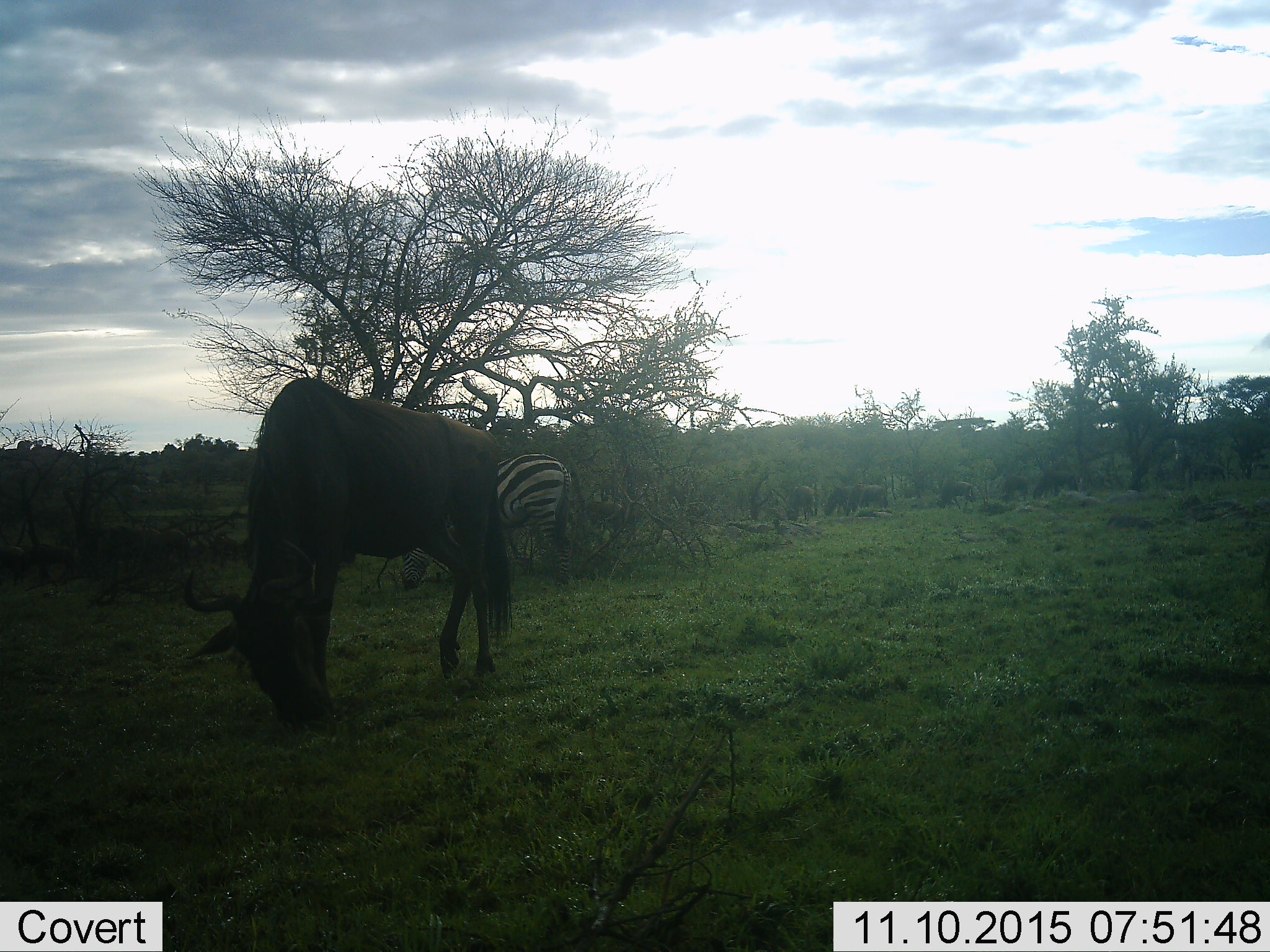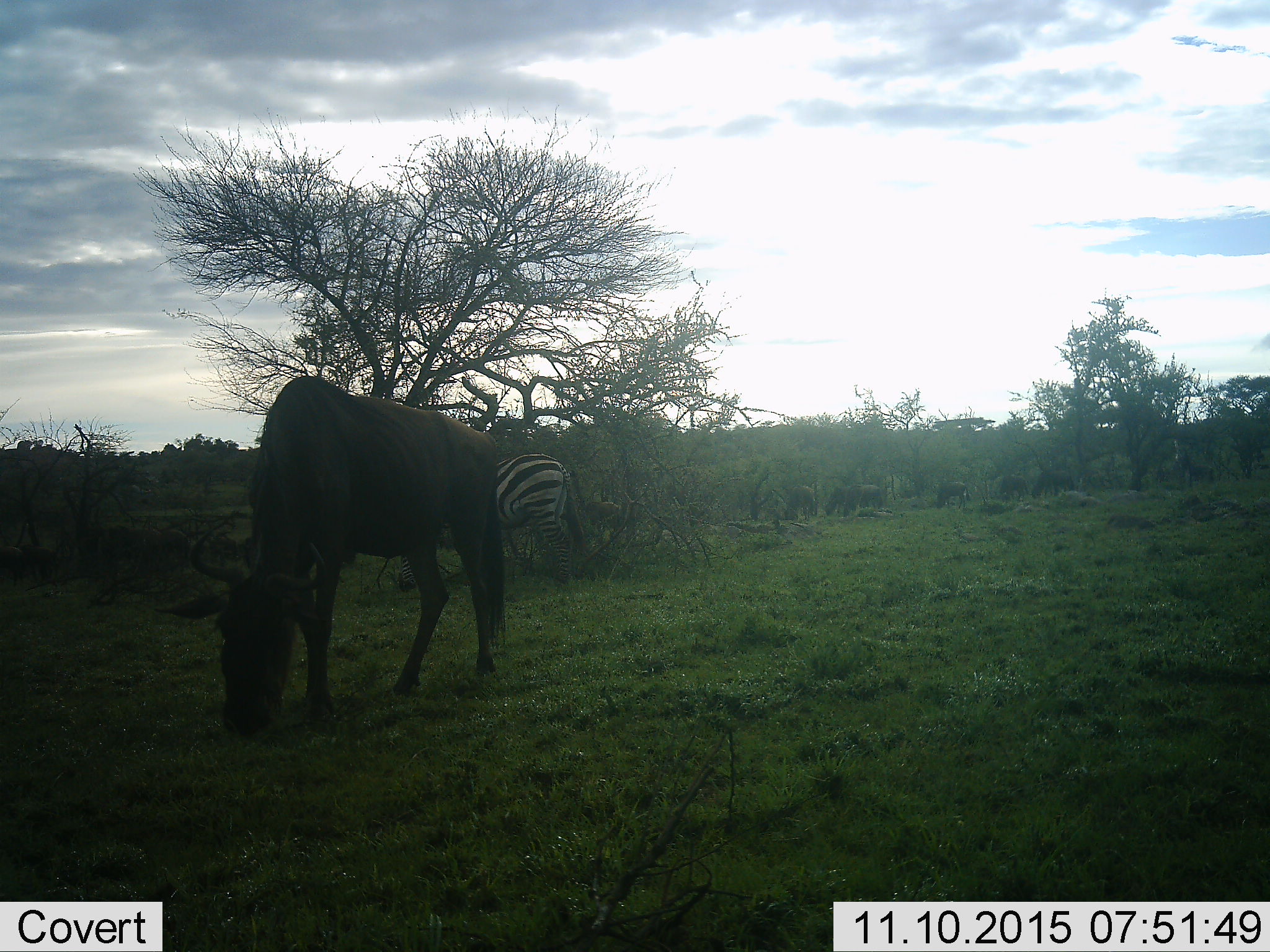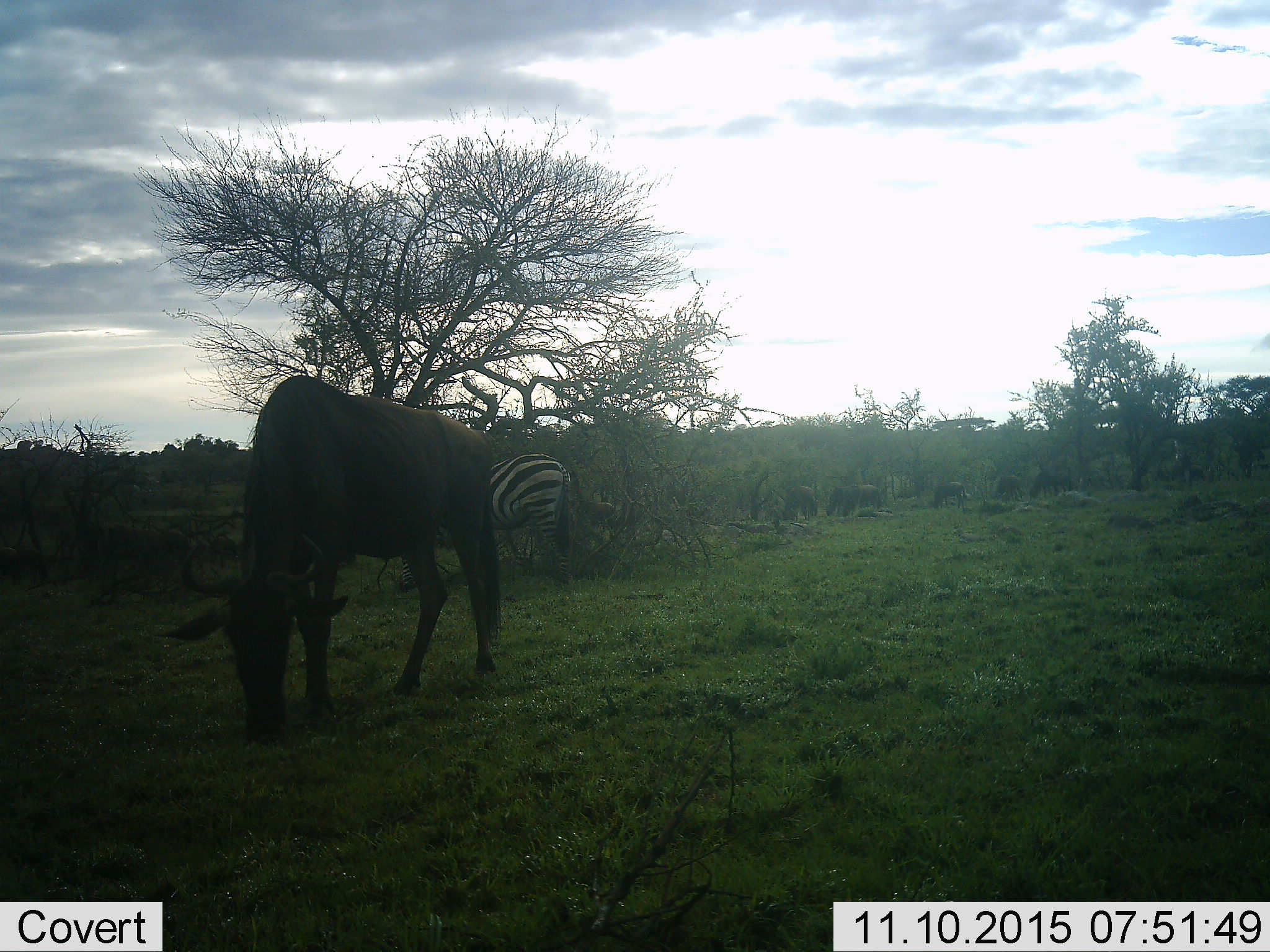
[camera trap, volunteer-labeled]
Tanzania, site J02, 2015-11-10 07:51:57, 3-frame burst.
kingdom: Animalia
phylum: Chordata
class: Mammalia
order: Artiodactyla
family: Bovidae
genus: Connochaetes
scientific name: Connochaetes taurinus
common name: blue wildebeest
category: wildebeest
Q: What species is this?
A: Wildebeest (blue wildebeest) (Connochaetes taurinus).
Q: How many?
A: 11-50.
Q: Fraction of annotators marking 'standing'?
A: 22%.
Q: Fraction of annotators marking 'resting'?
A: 0%.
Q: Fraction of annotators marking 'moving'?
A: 11%.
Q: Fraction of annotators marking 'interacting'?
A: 0%.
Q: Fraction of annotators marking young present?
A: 0%.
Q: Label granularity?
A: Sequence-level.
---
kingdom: Animalia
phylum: Chordata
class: Mammalia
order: Perissodactyla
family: Equidae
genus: Equus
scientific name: Equus quagga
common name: plains zebra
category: zebra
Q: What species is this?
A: Zebra (plains zebra) (Equus quagga).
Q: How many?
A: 1.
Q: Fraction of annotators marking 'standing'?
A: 33%.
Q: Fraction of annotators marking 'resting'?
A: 0%.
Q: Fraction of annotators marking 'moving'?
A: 0%.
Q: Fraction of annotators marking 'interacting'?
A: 0%.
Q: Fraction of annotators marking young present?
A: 0%.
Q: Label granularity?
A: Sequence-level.